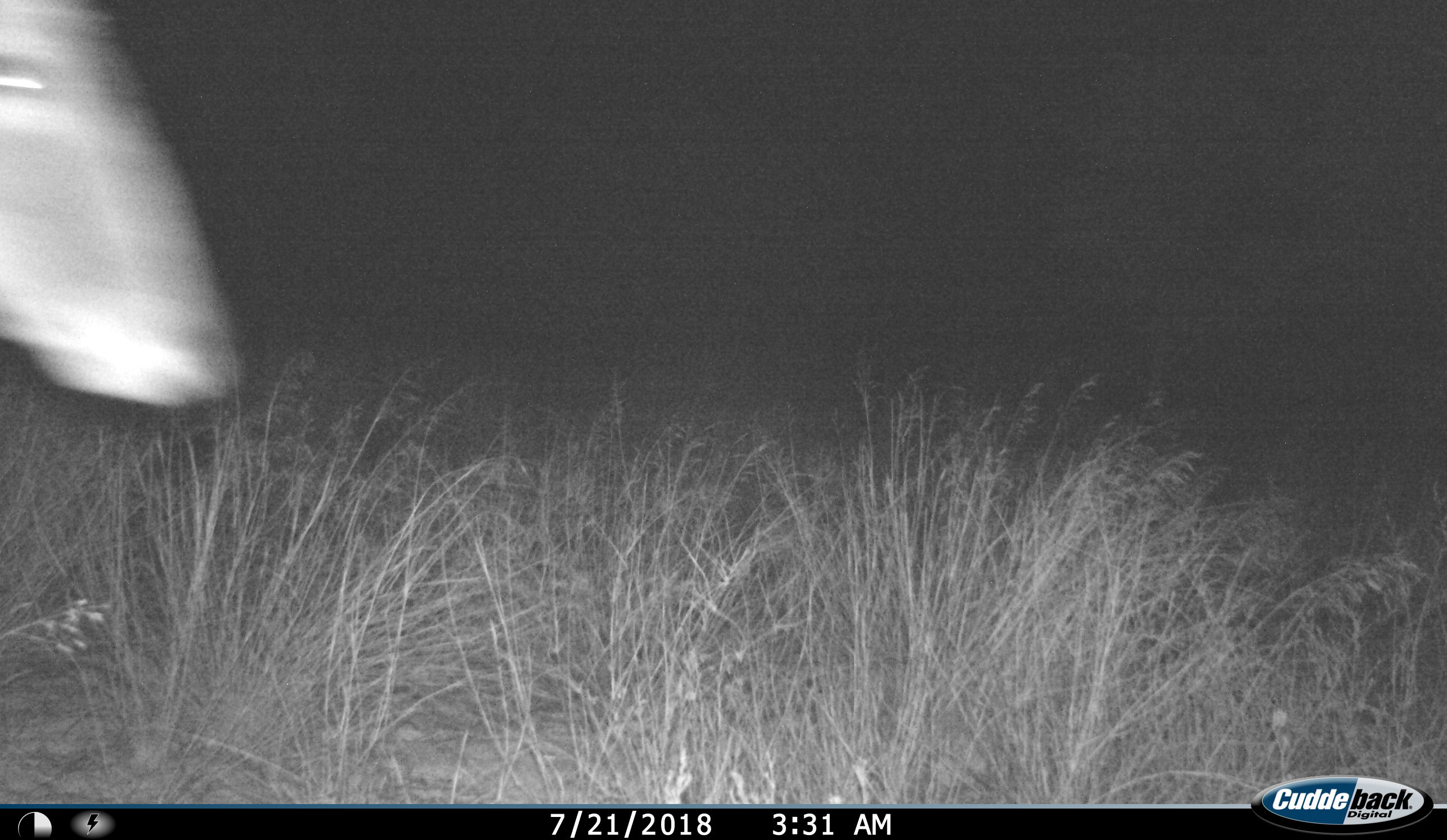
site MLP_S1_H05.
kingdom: Animalia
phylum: Chordata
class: Mammalia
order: Artiodactyla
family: Bovidae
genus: Tragelaphus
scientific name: Tragelaphus oryx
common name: eland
Eland (Tragelaphus oryx), count 1. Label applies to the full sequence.